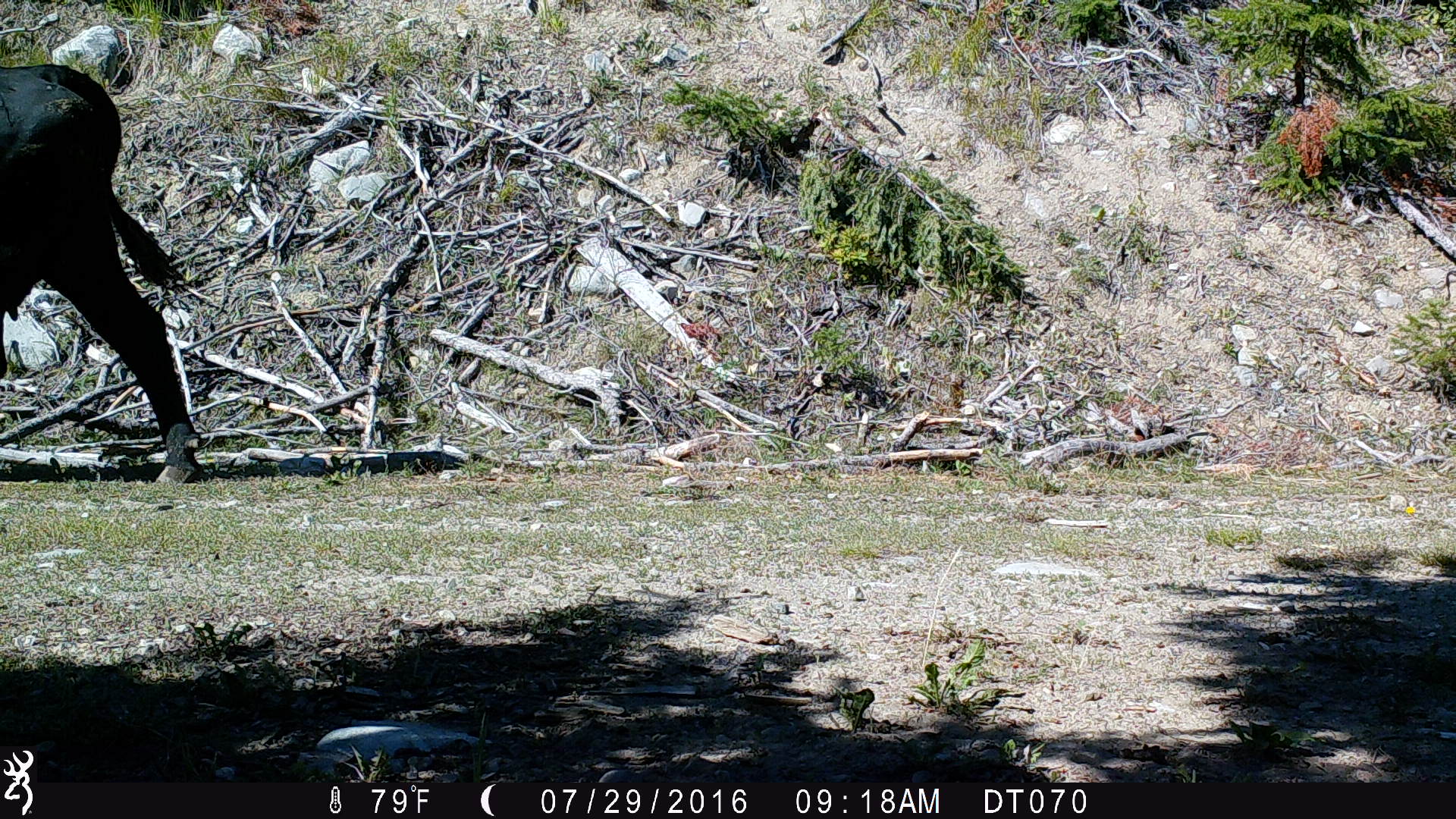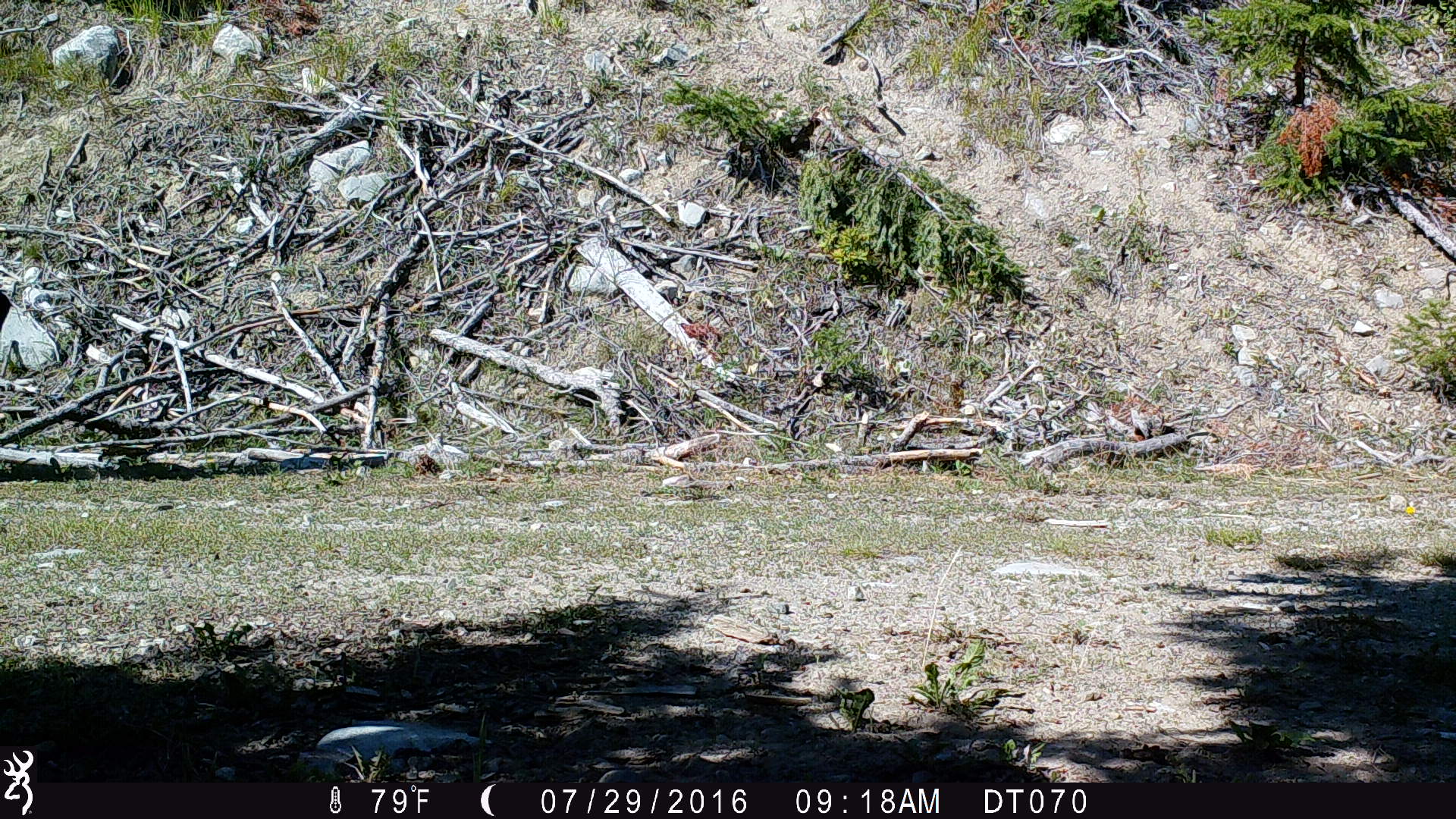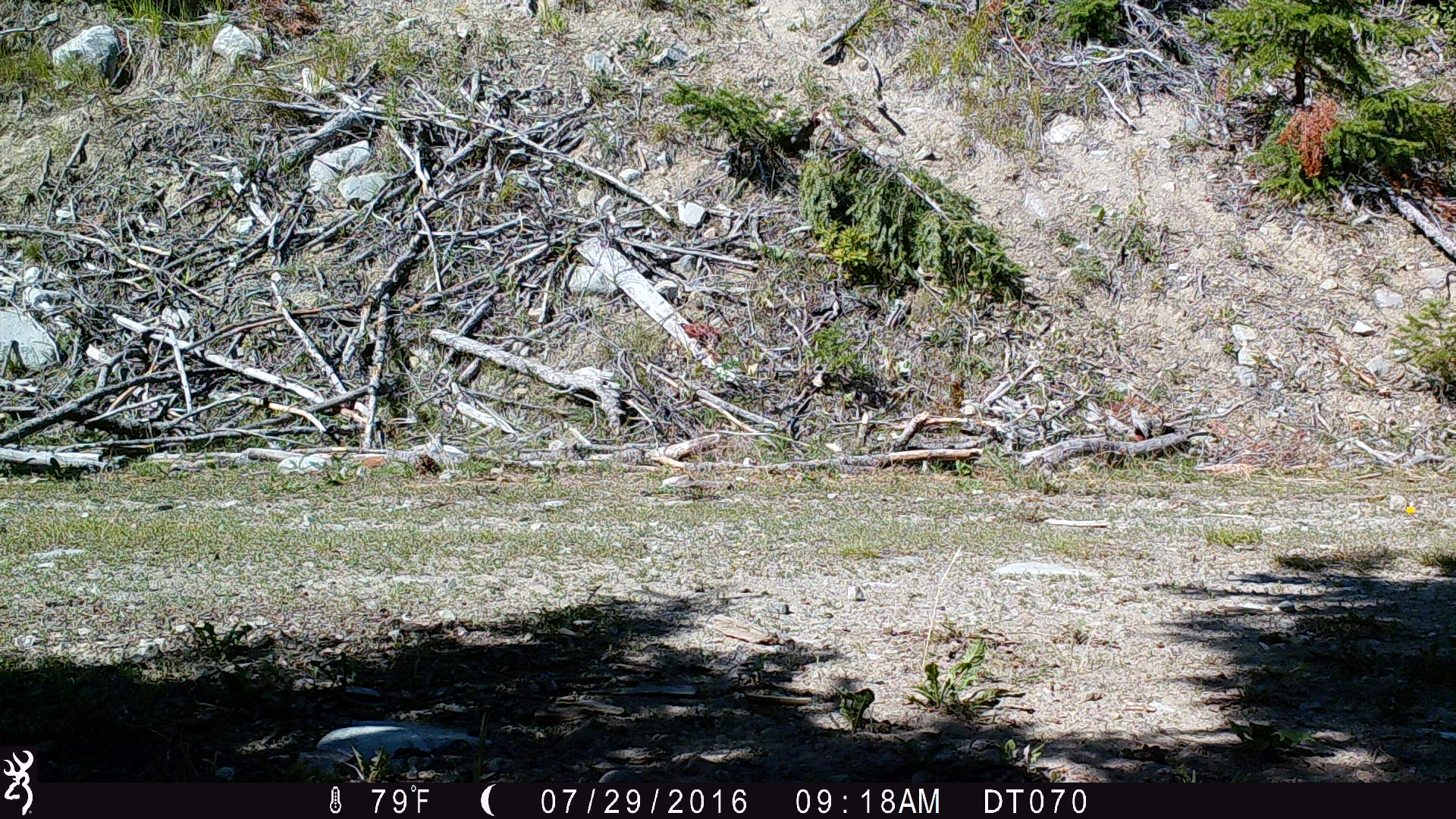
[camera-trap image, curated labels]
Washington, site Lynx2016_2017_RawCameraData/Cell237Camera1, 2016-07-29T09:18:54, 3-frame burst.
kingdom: Animalia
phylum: Chordata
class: Mammalia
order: Artiodactyla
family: Bovidae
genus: Bos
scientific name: Bos taurus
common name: domestic cattle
Domestic cattle (Bos taurus). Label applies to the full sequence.